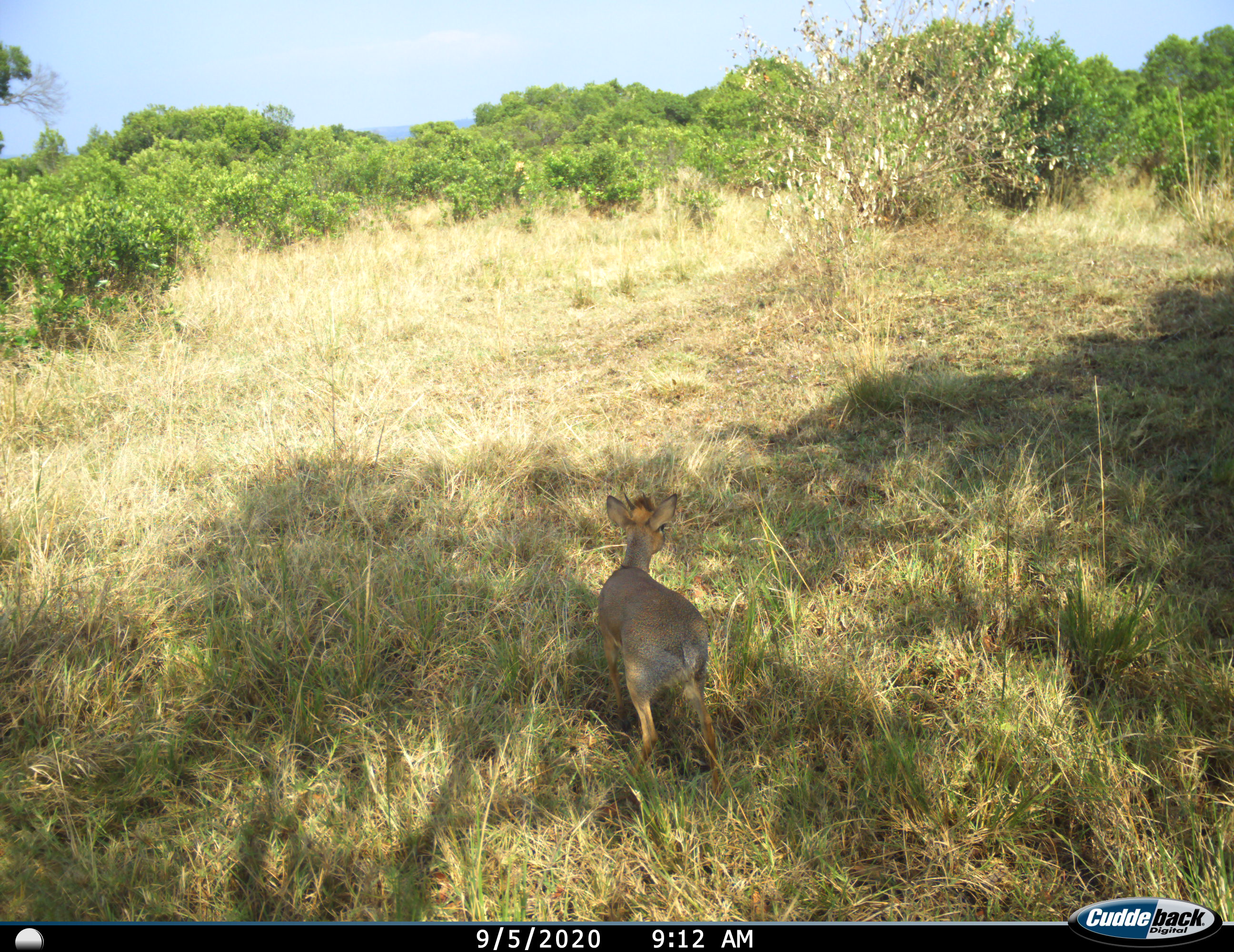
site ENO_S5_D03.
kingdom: Animalia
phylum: Chordata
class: Mammalia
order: Artiodactyla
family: Bovidae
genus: Madoqua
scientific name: Madoqua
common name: dik-dik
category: dikdik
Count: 1.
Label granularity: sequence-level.